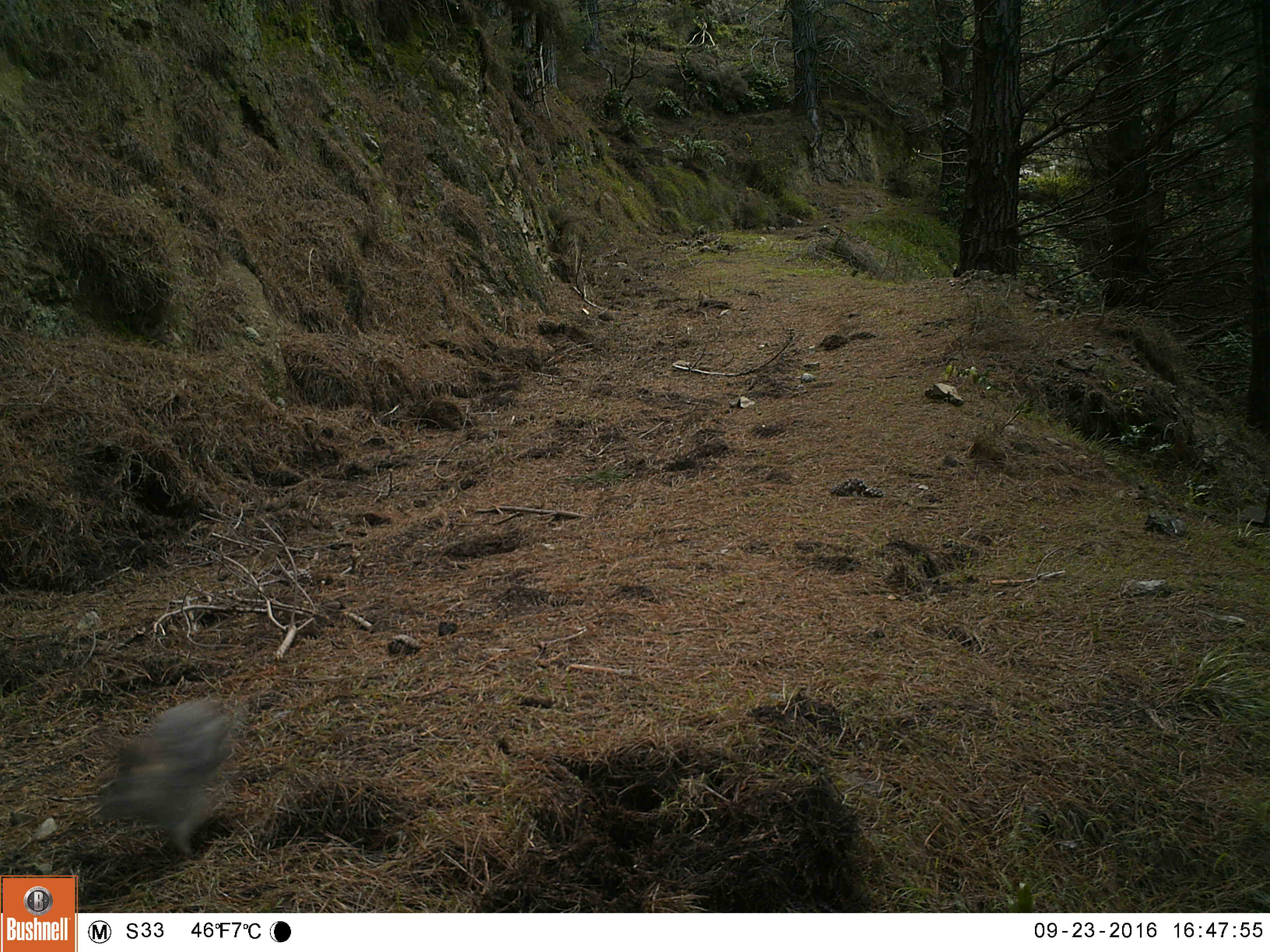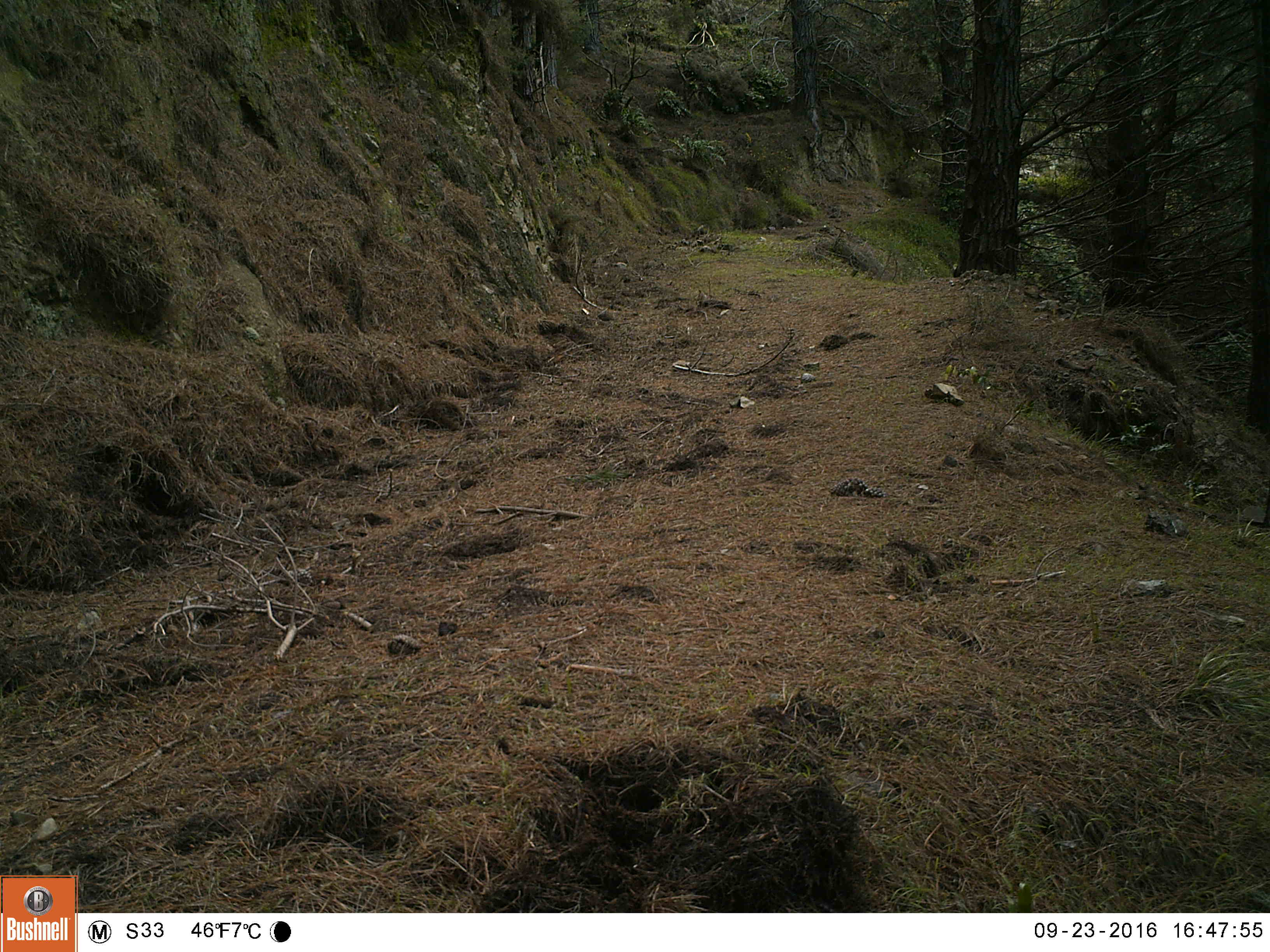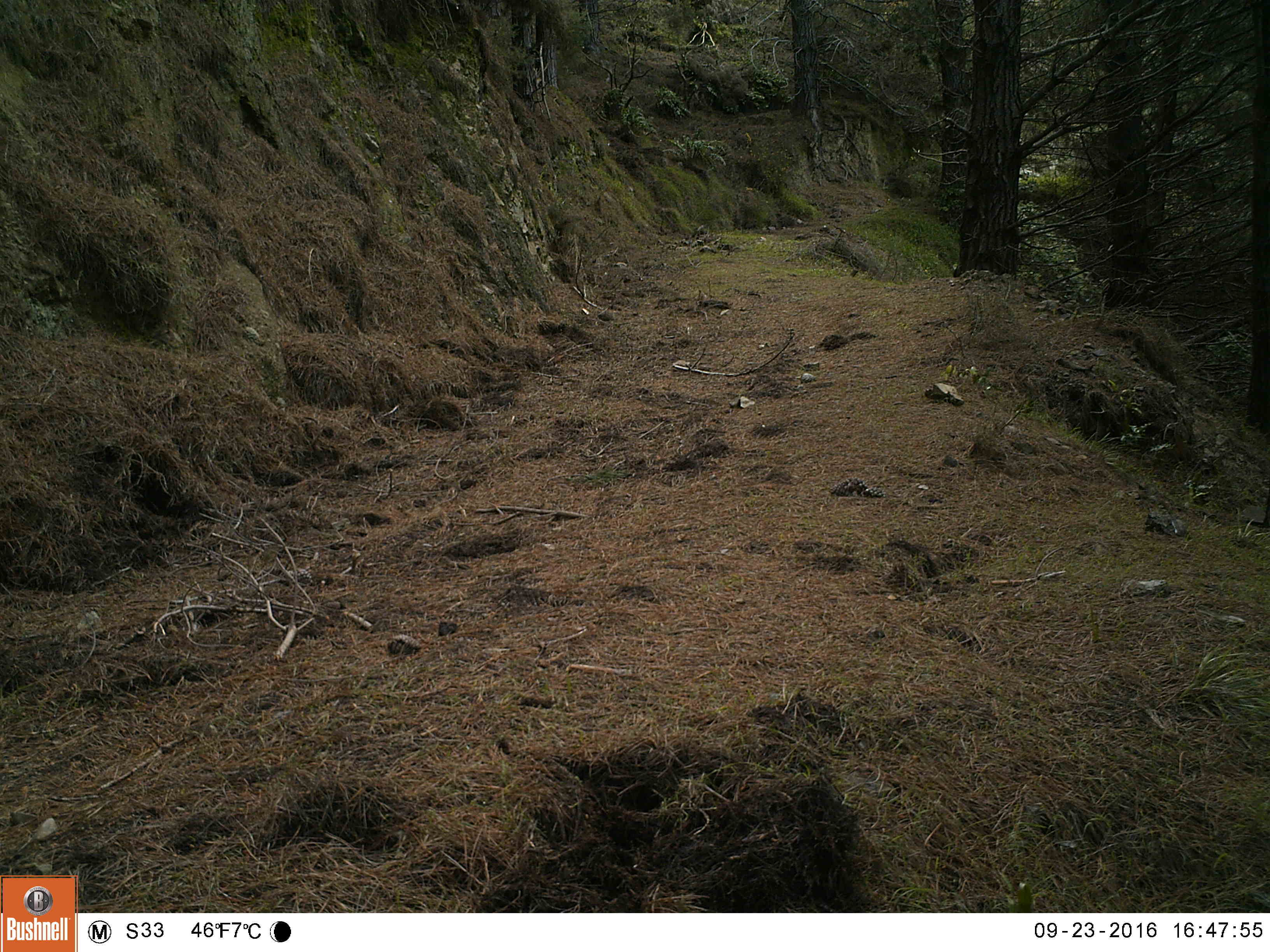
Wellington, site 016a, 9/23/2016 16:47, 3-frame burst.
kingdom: Animalia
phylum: Chordata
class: Mammalia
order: Lagomorpha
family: Leporidae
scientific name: Leporidae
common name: rabbit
Rabbit (Leporidae).